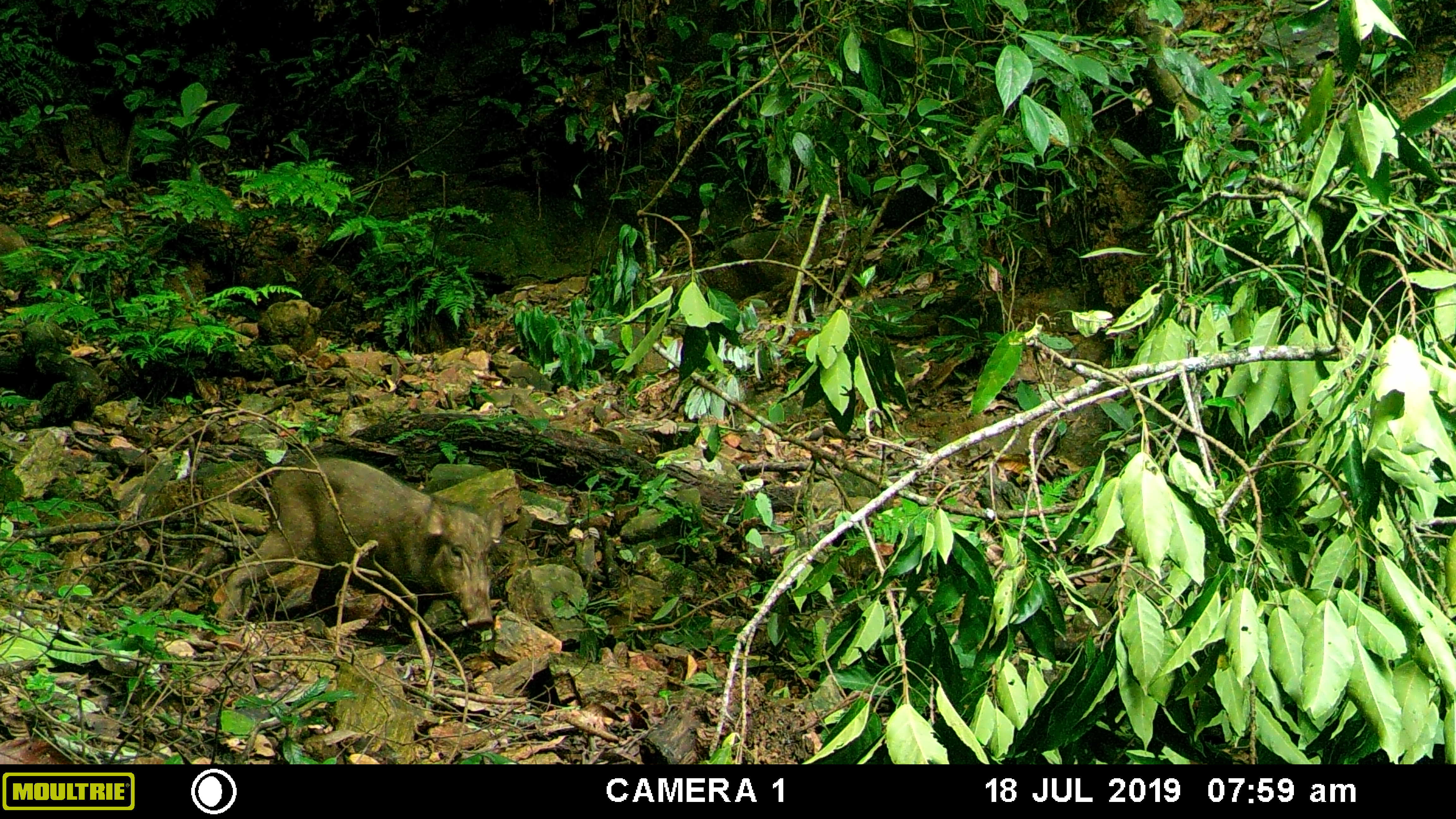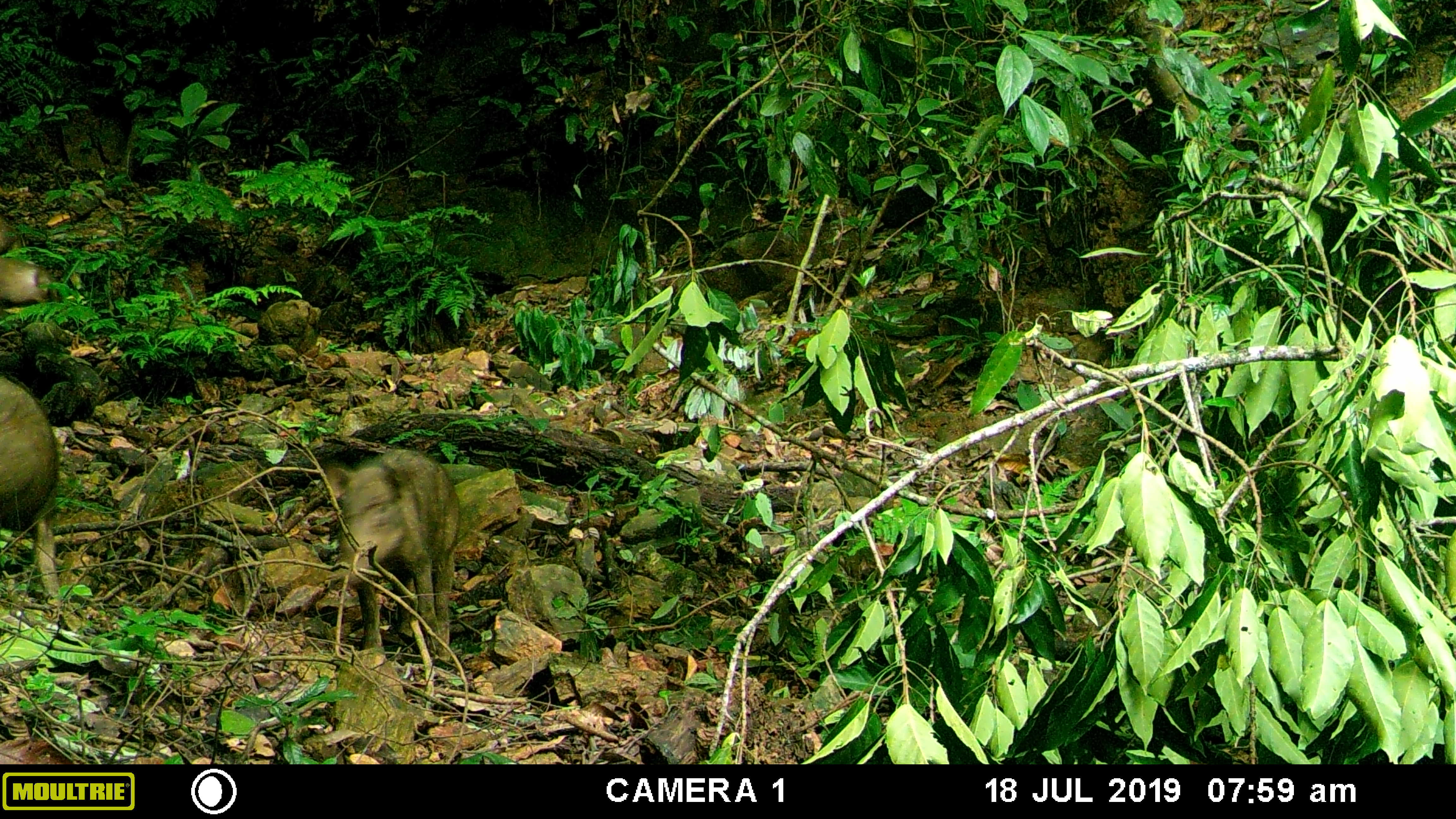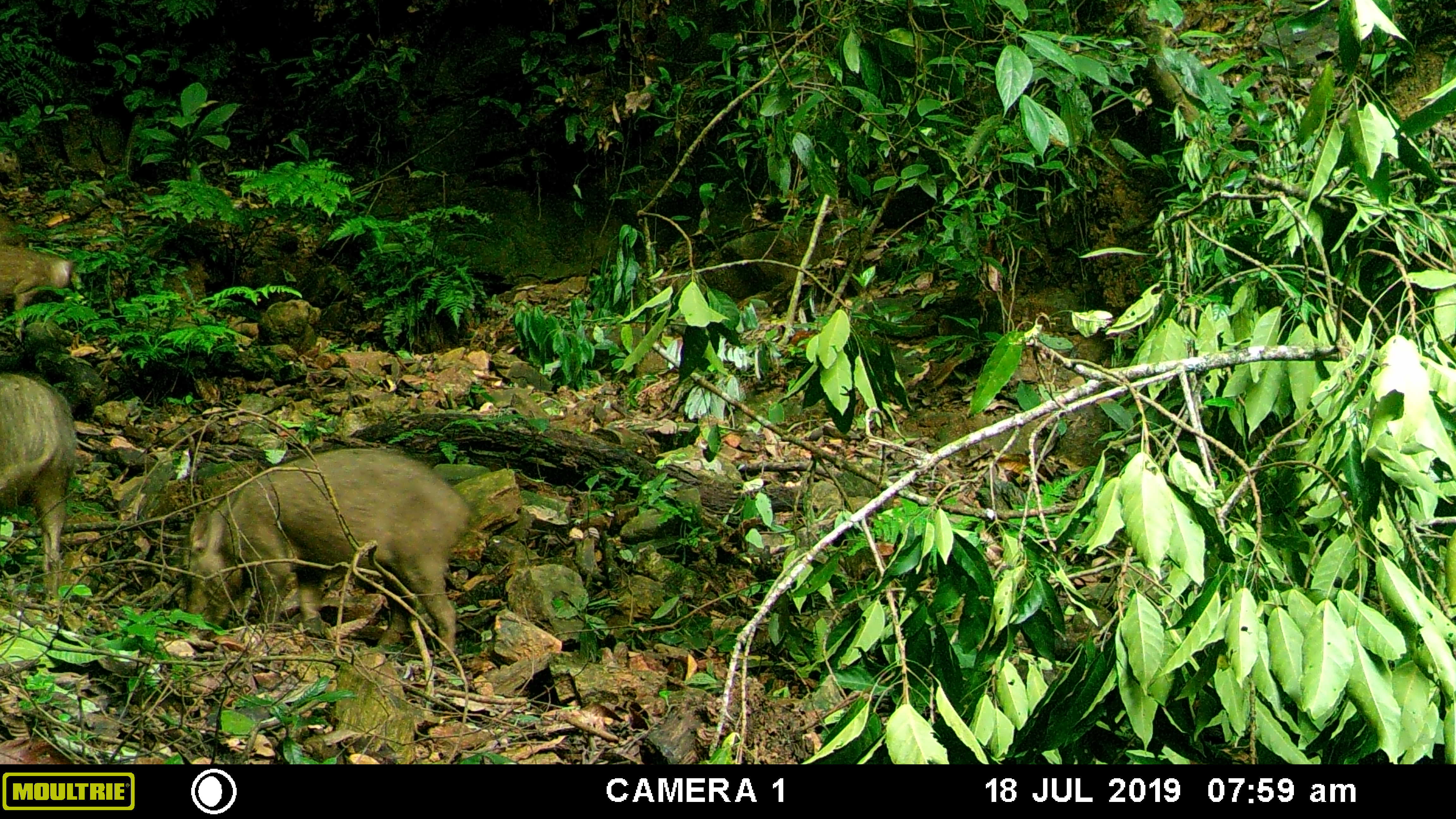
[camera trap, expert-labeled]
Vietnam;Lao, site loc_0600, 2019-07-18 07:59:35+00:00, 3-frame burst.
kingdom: Animalia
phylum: Chordata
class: Mammalia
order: Artiodactyla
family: Suidae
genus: Sus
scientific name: Sus scrofa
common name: eurasian wild pig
Eurasian wild pig (Sus scrofa). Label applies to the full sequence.